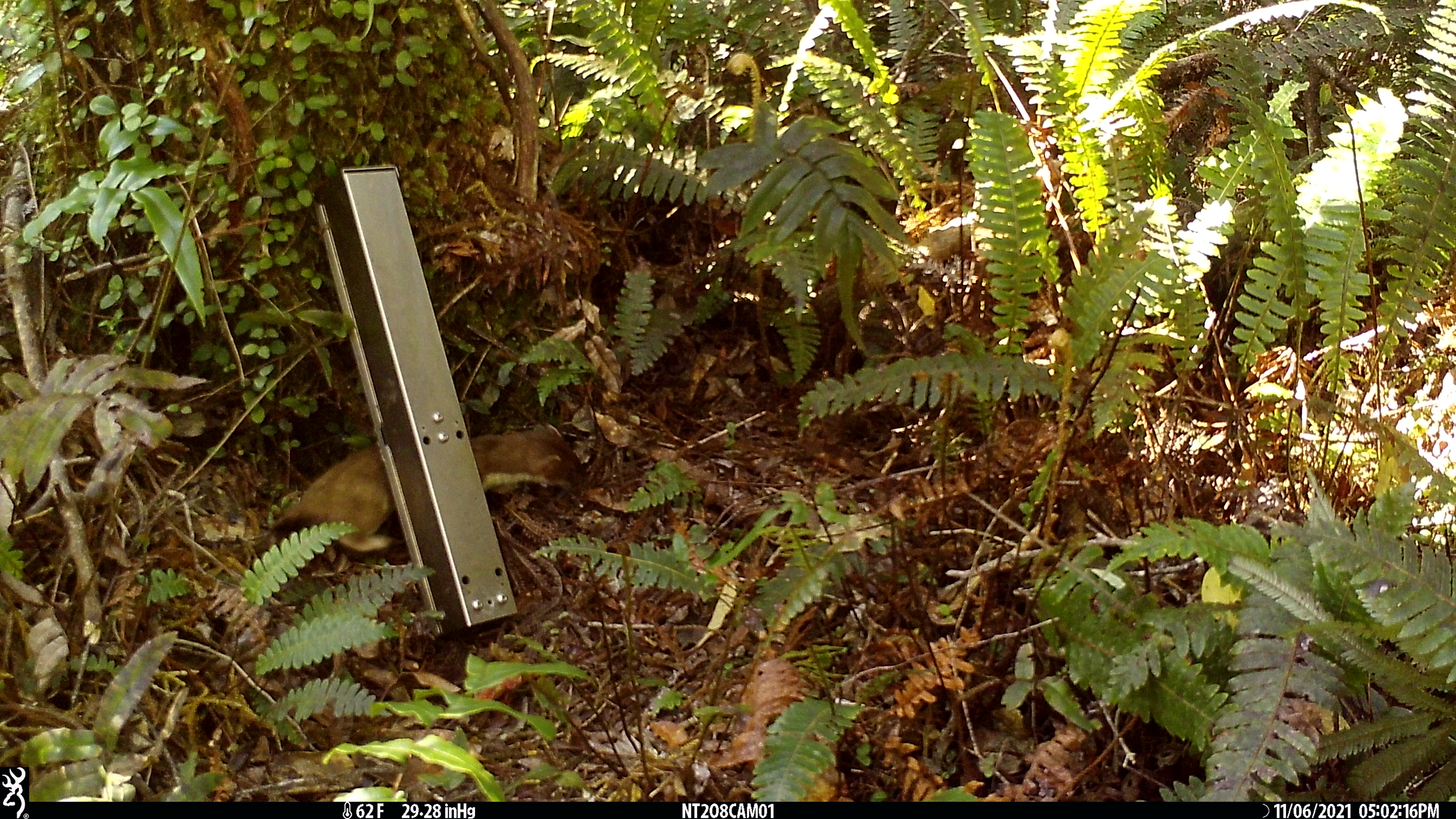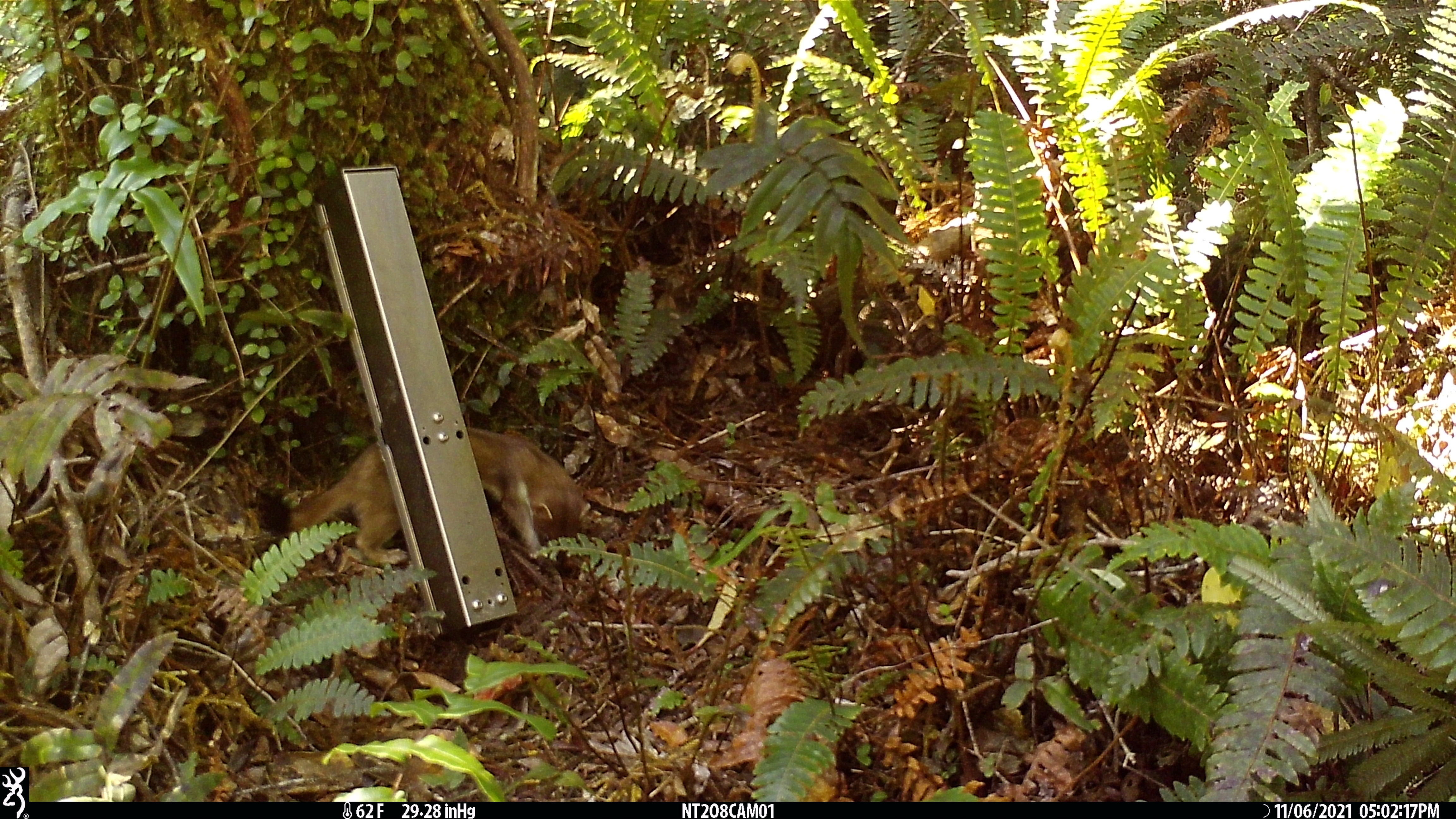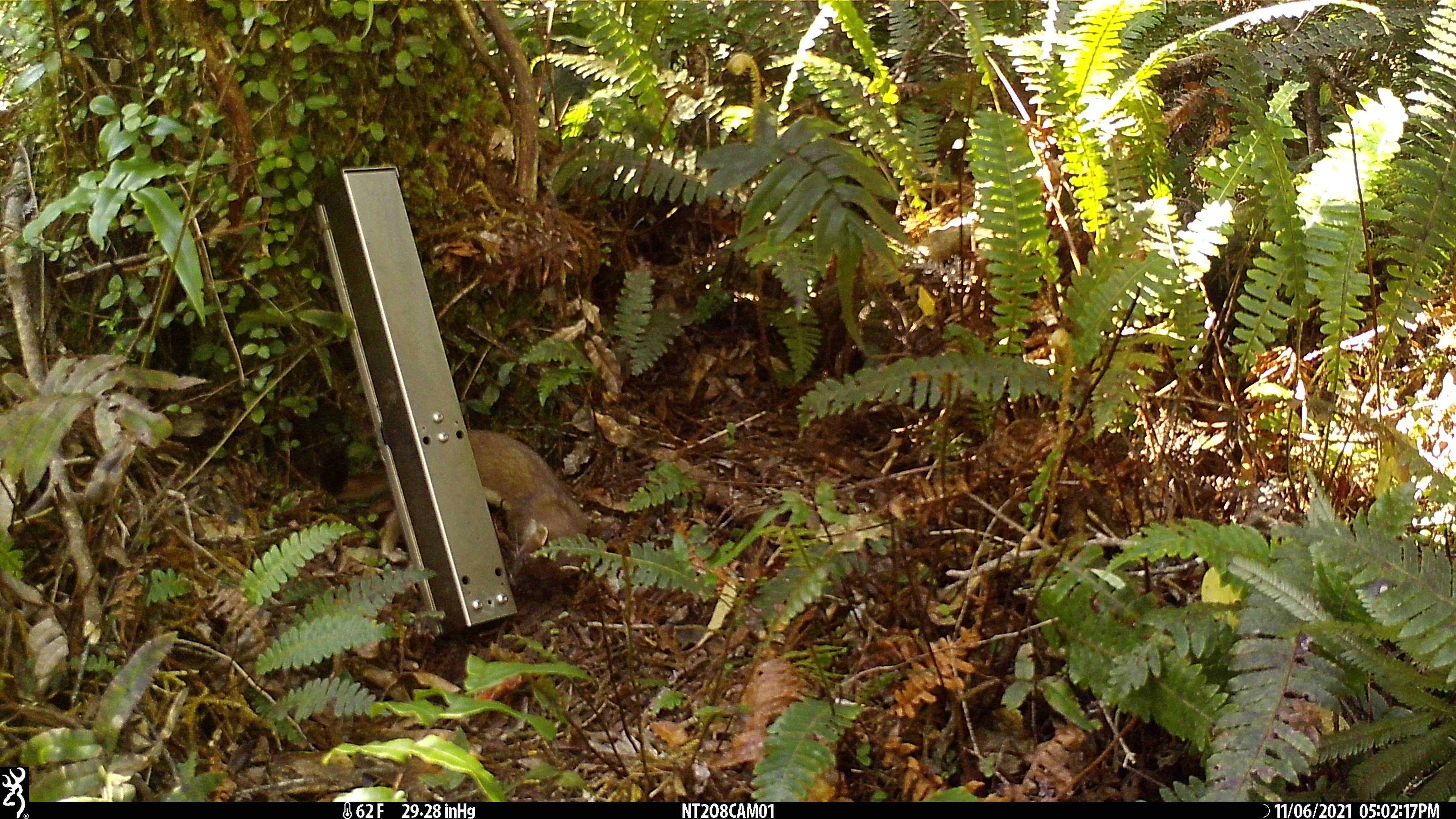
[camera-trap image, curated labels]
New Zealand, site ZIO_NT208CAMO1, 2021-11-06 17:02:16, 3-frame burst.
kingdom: Animalia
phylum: Chordata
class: Mammalia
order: Carnivora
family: Mustelidae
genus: Mustela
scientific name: Mustela erminea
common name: stoat